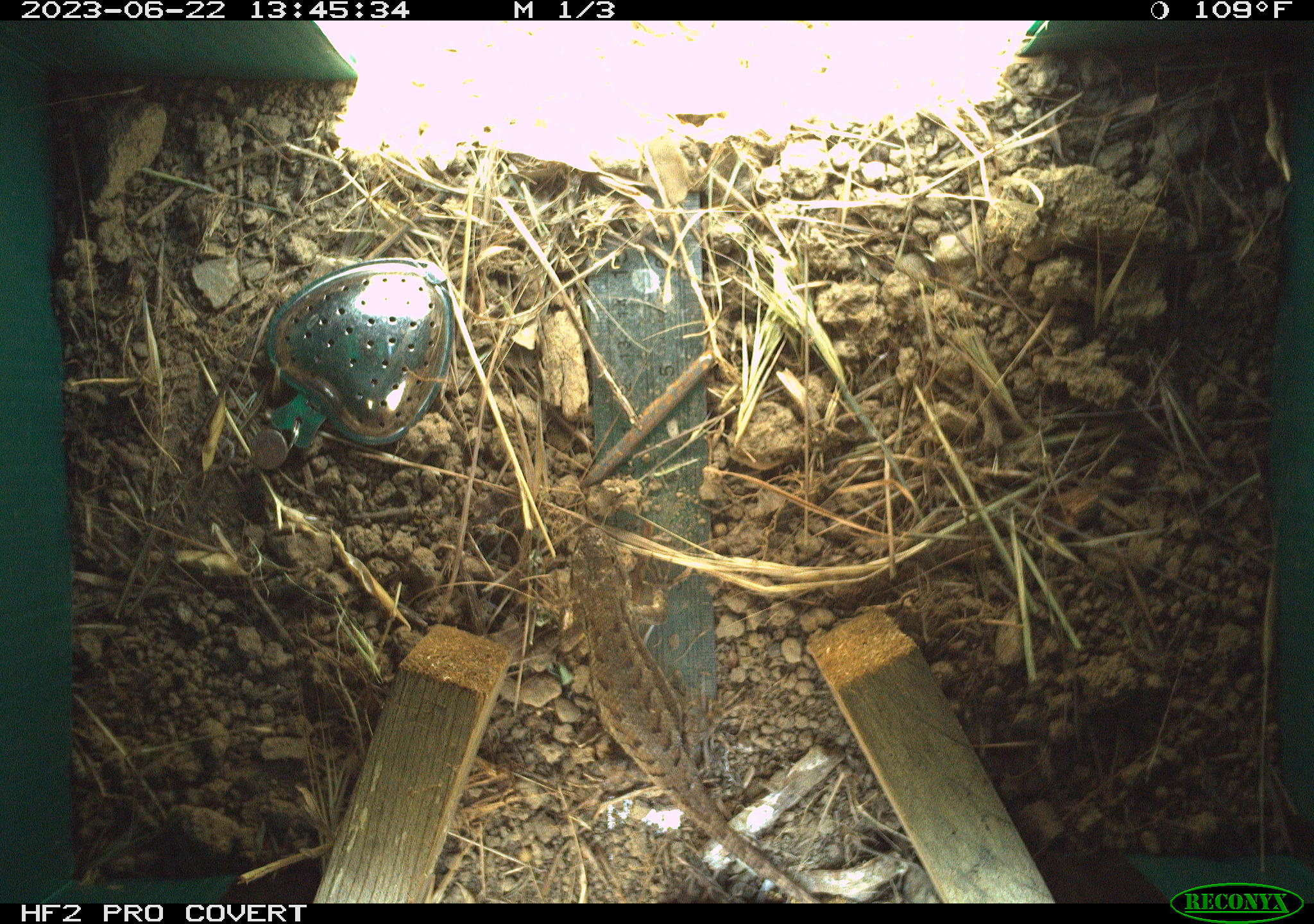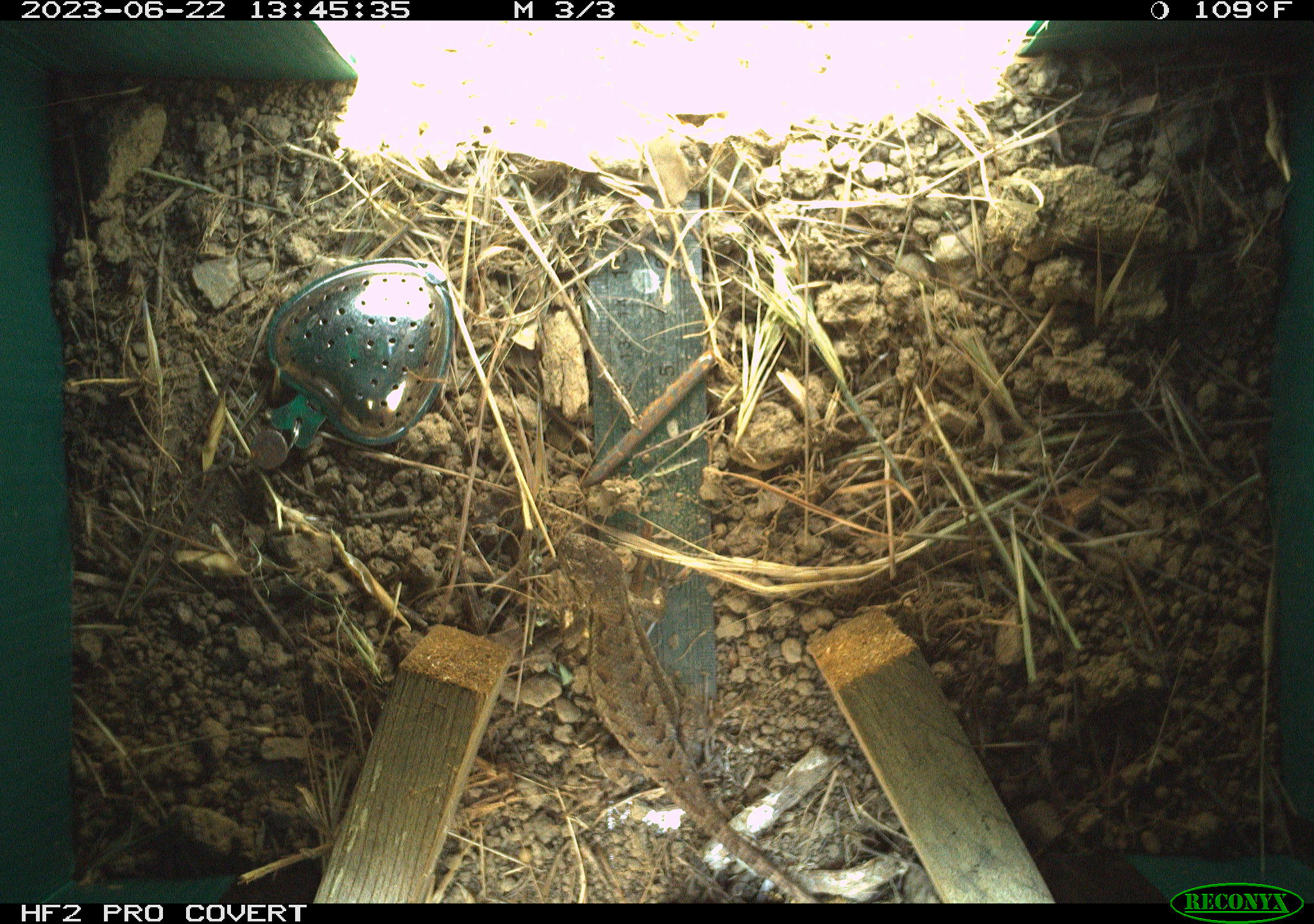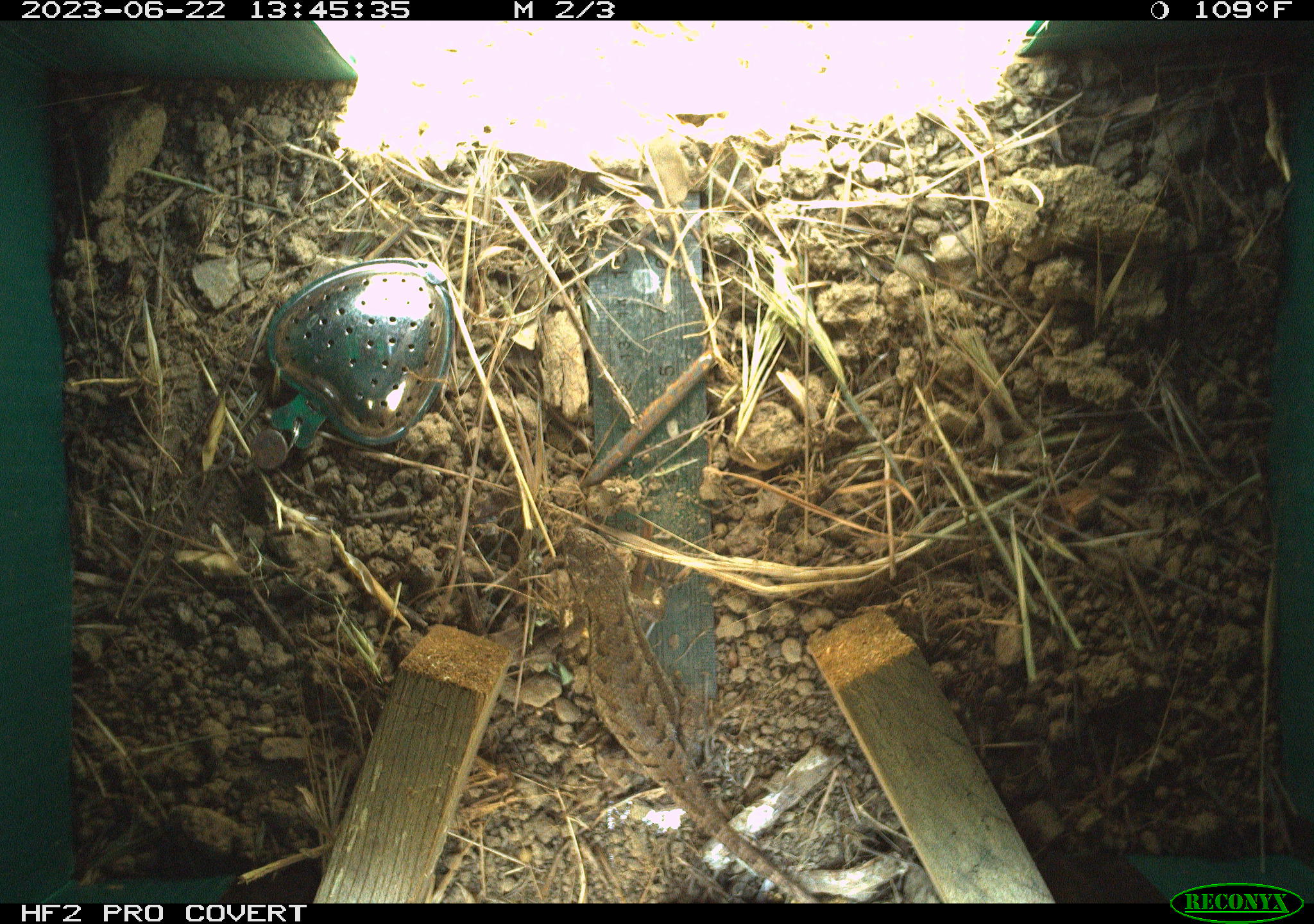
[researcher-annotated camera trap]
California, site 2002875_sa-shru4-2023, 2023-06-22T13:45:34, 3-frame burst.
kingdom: Animalia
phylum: Chordata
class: Reptilia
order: Squamata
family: Phrynosomatidae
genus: Sceloporus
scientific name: Sceloporus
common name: spiny lizards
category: sceloporus species